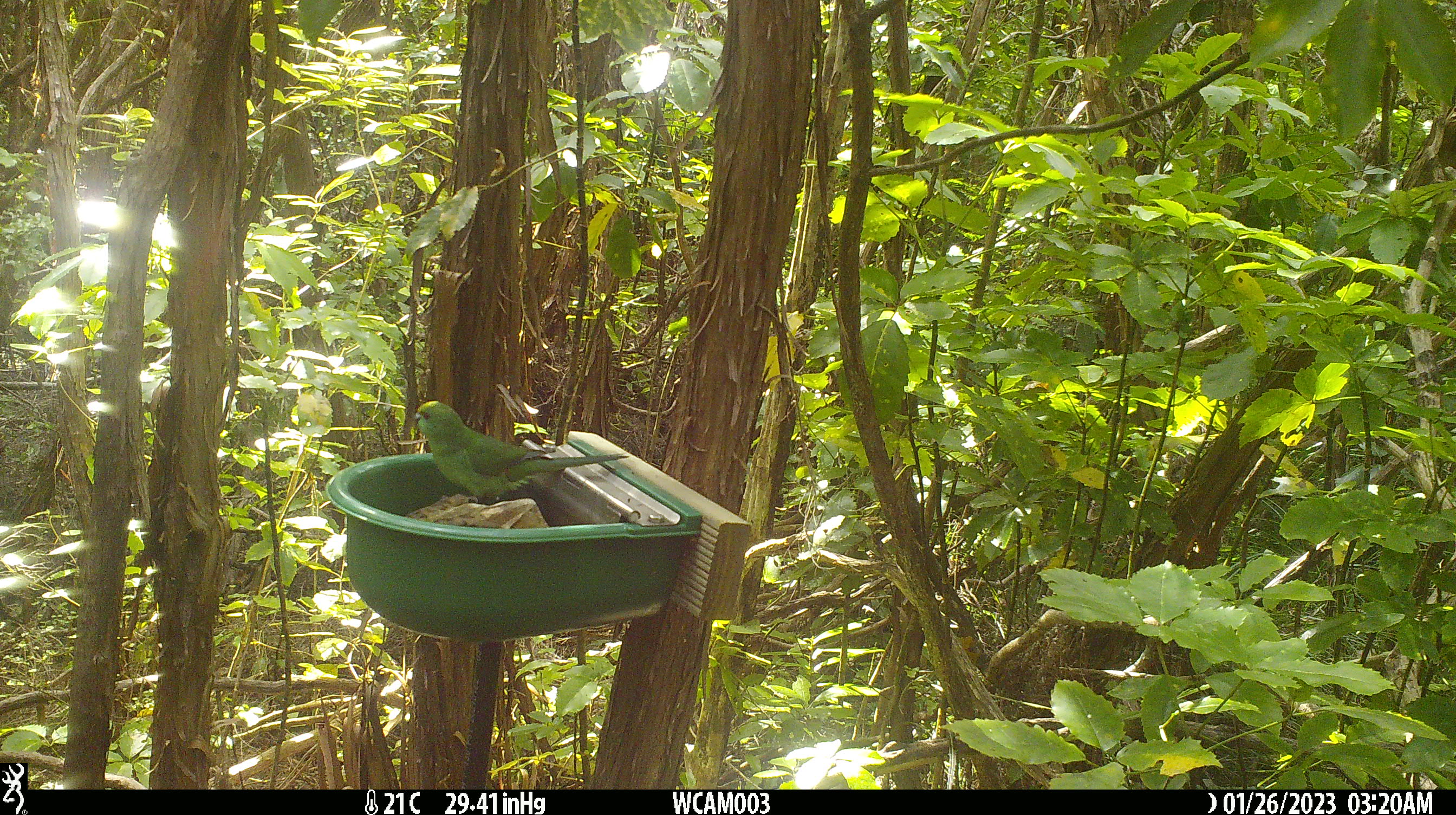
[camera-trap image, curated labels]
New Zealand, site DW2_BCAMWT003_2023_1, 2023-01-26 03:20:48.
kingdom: Animalia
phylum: Chordata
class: Aves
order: Psittaciformes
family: Psittaculidae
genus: Cyanoramphus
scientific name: Cyanoramphus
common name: parakeet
Parakeet (Cyanoramphus).